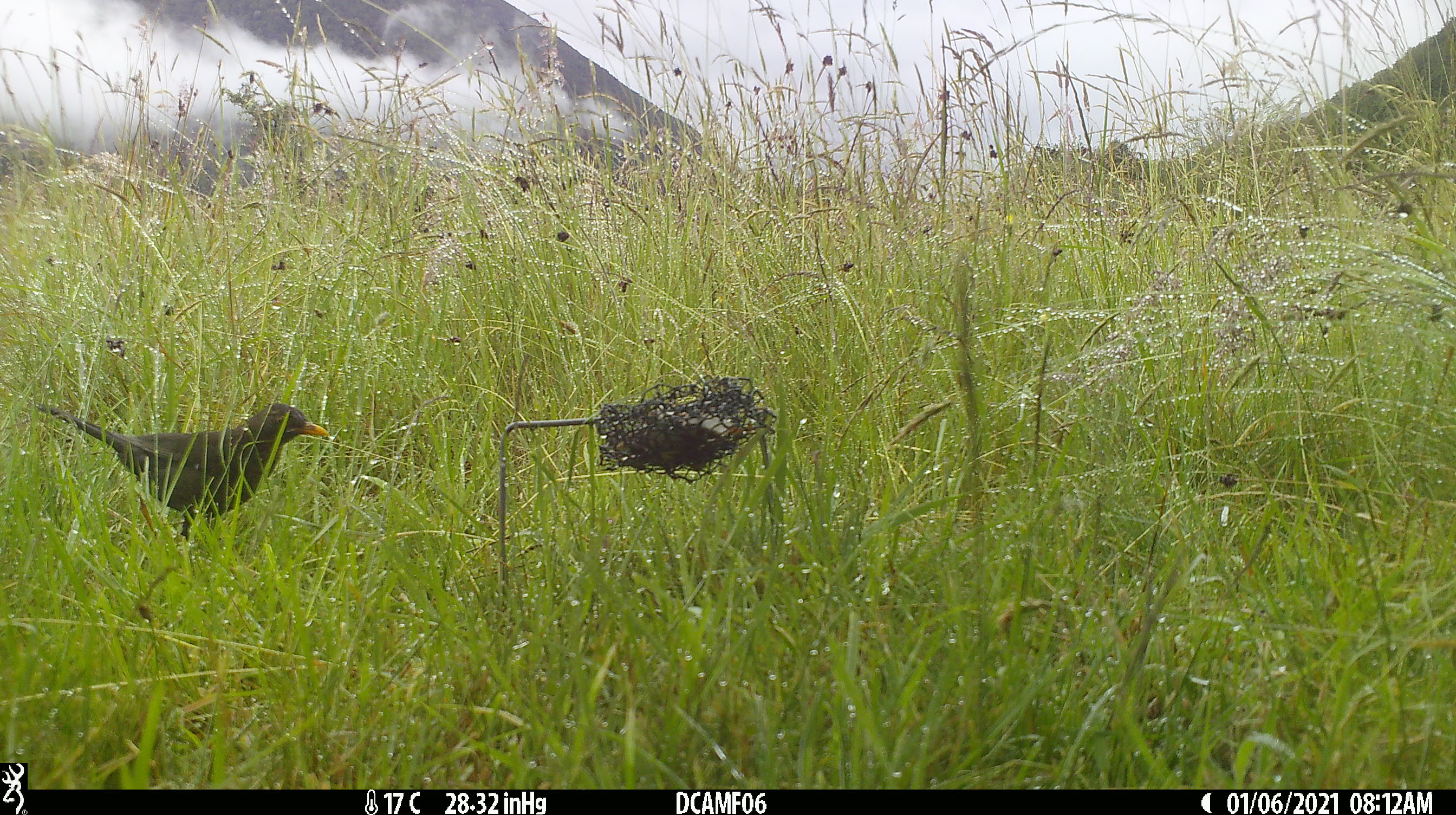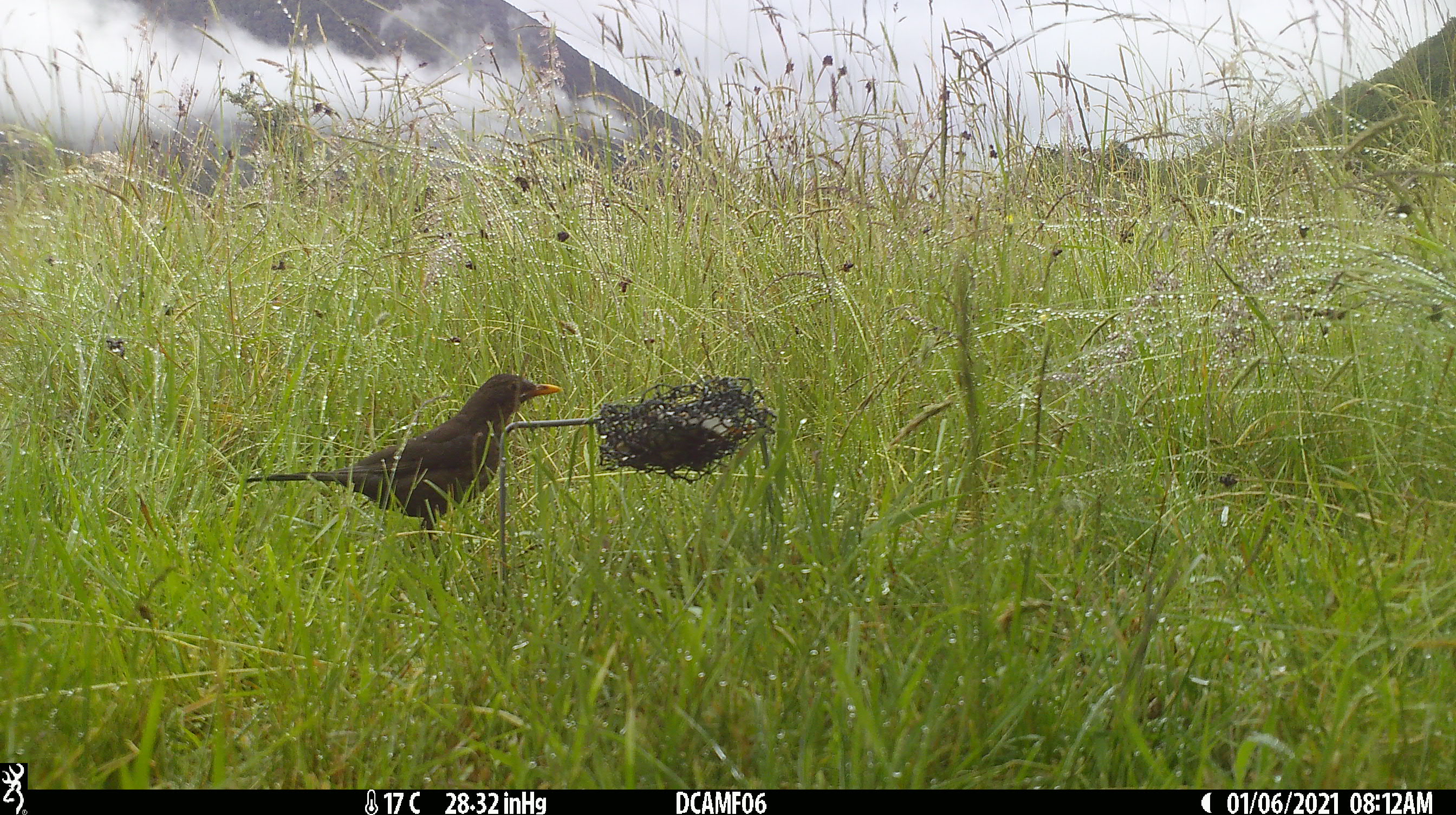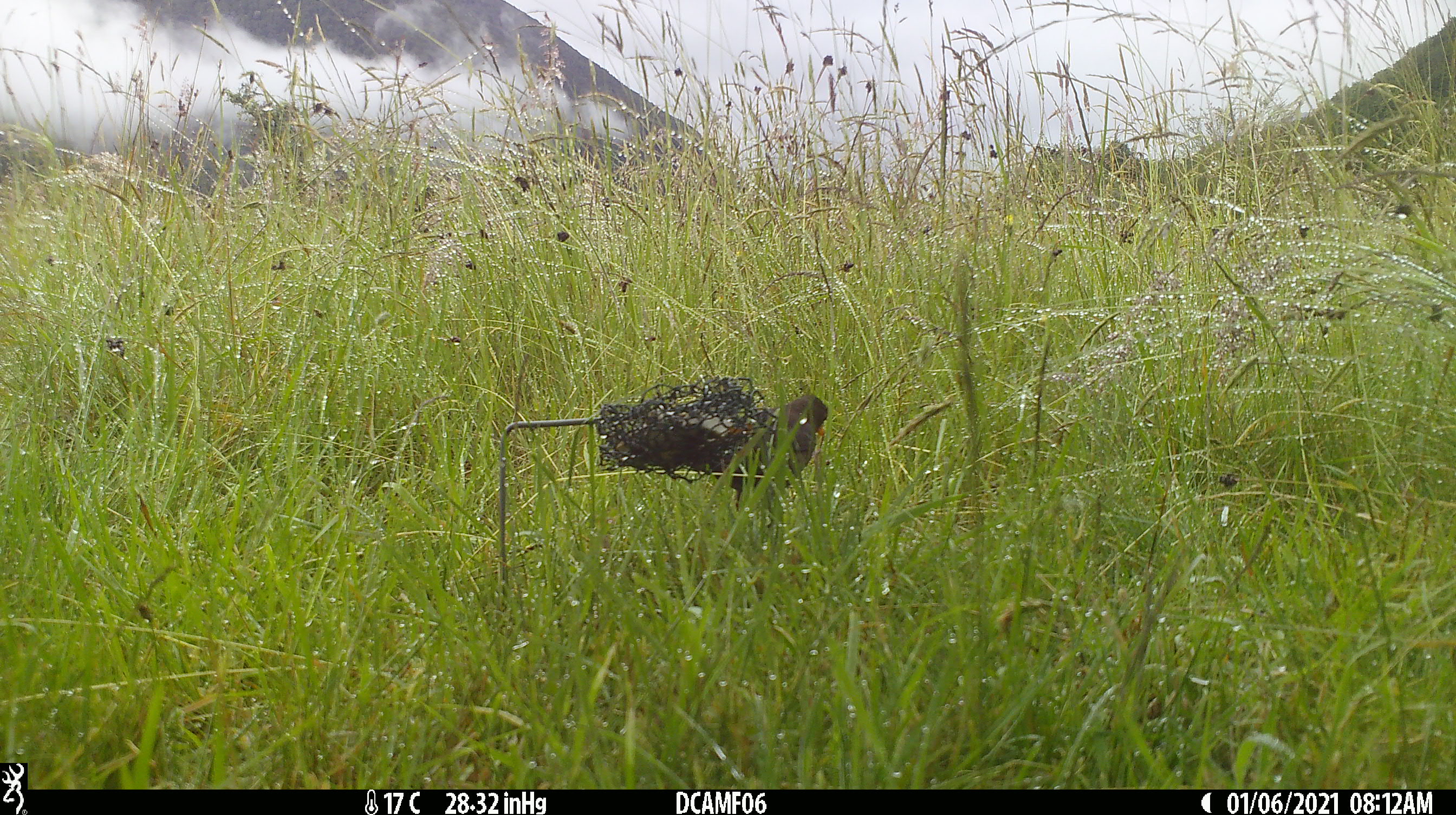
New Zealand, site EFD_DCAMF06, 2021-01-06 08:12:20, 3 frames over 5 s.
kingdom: Animalia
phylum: Chordata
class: Aves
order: Passeriformes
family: Turdidae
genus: Turdus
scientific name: Turdus merula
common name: eurasian blackbird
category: blackbird